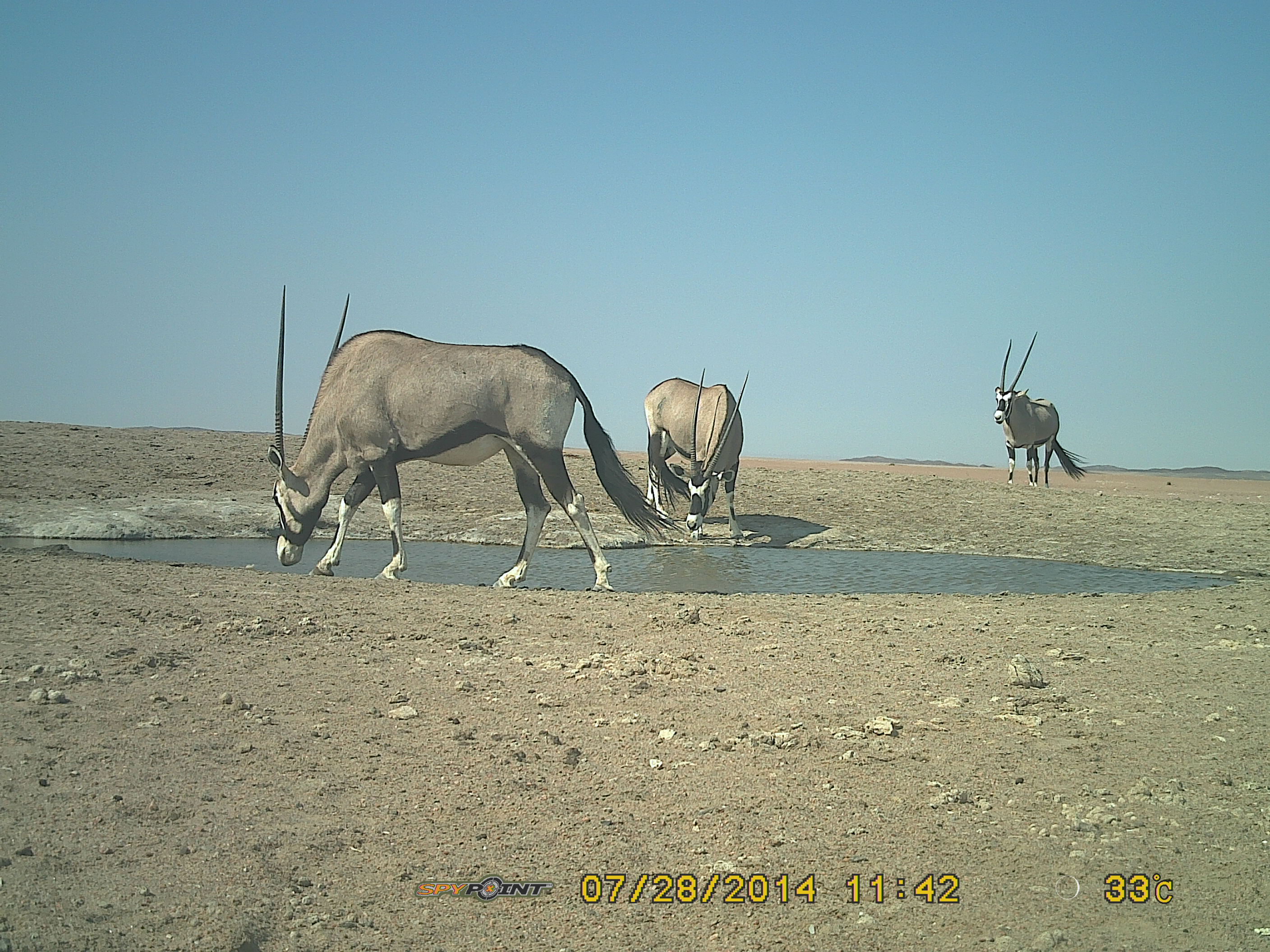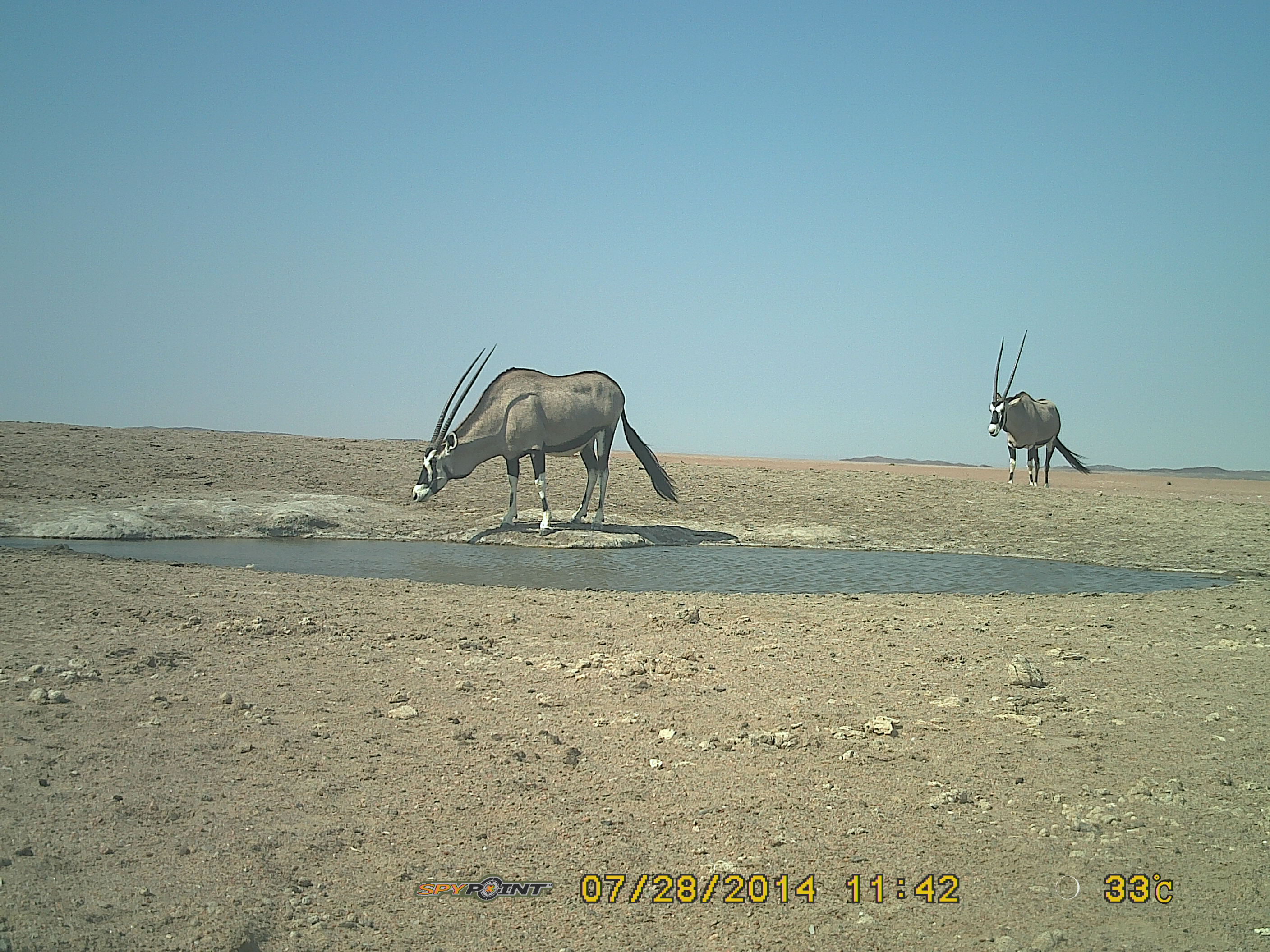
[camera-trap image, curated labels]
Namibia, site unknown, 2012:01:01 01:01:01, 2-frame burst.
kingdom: Animalia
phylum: Chordata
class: Mammalia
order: Artiodactyla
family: Bovidae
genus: Oryx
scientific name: Oryx gazella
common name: gemsbok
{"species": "Oryx gazella (gemsbok)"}